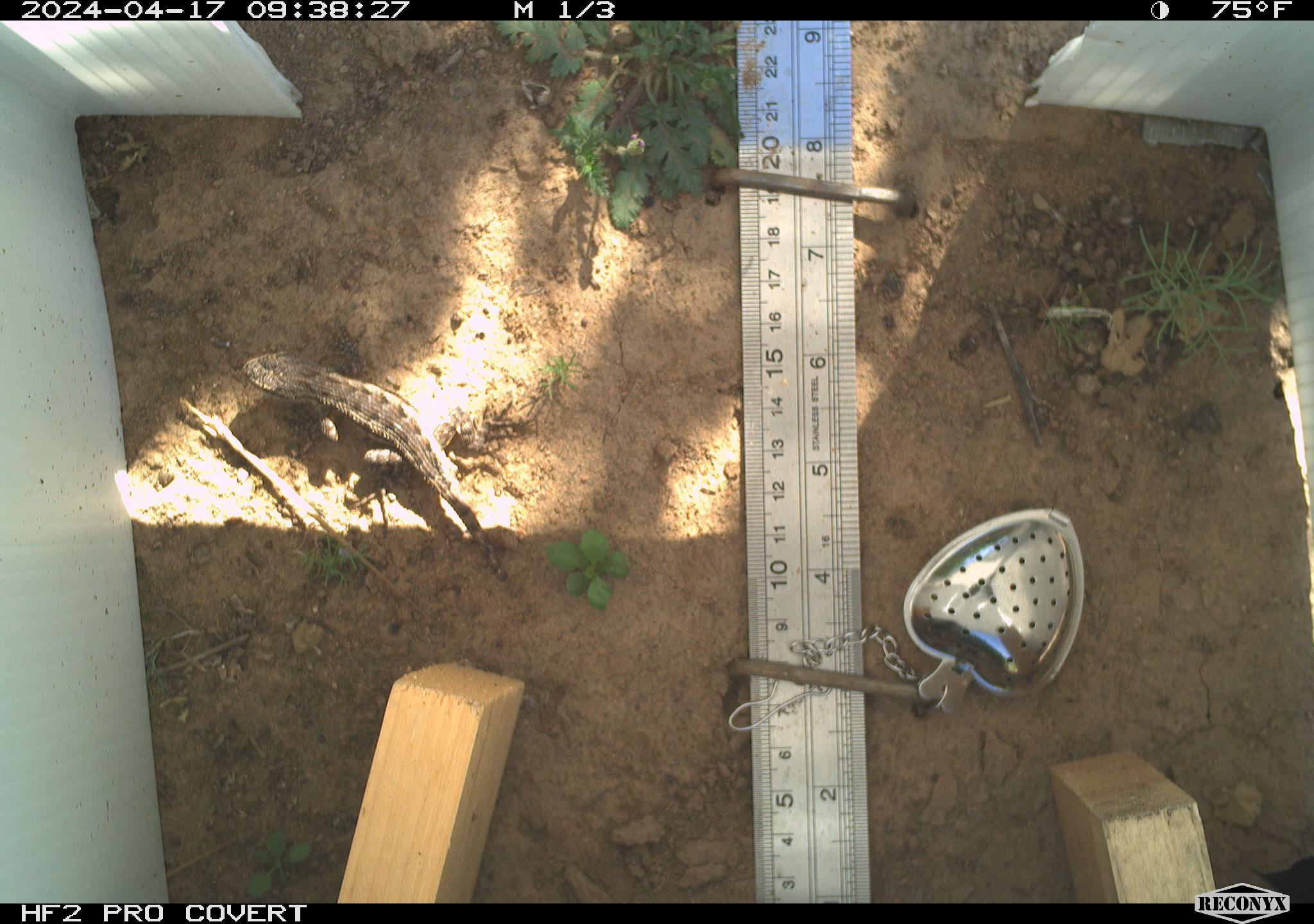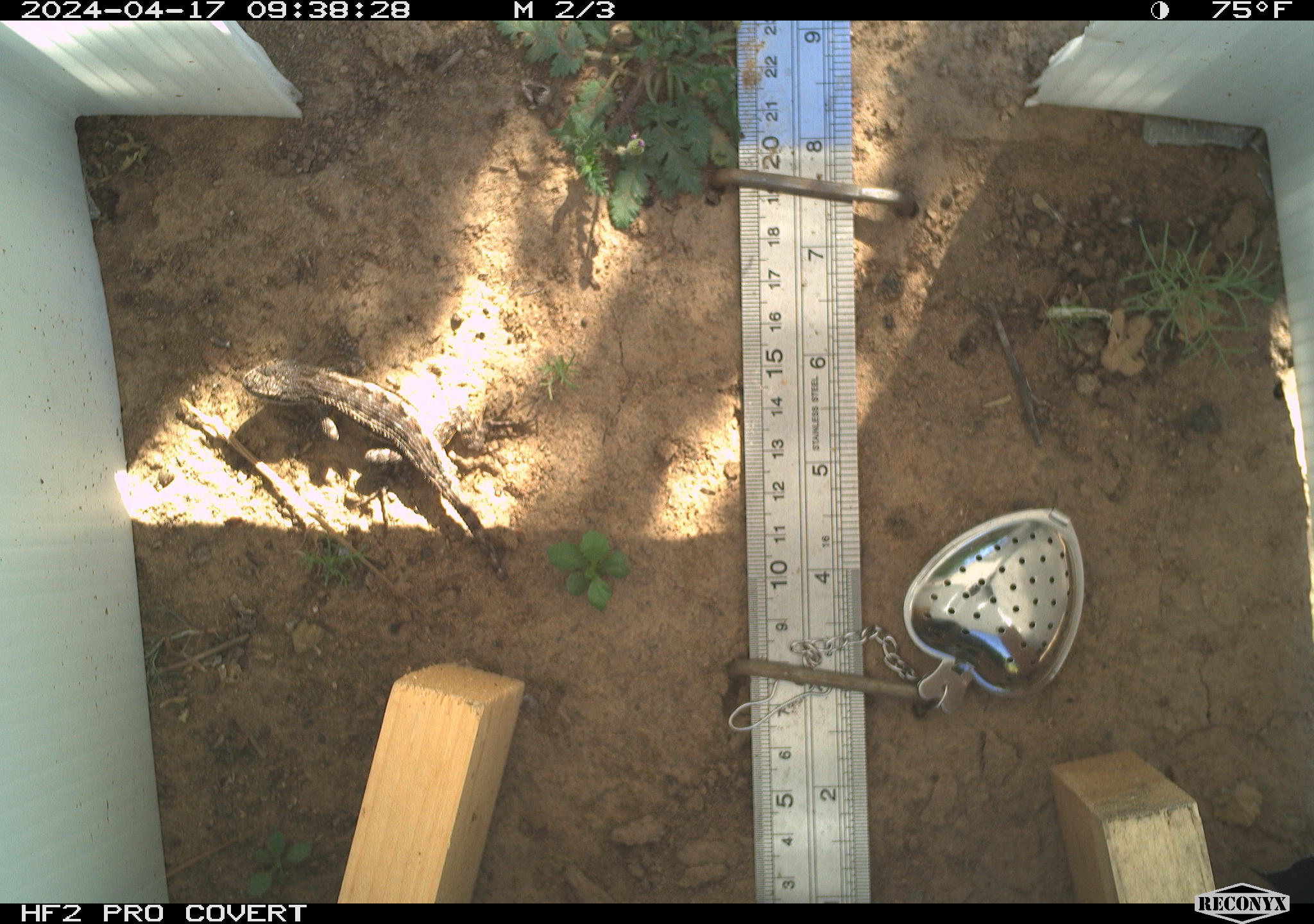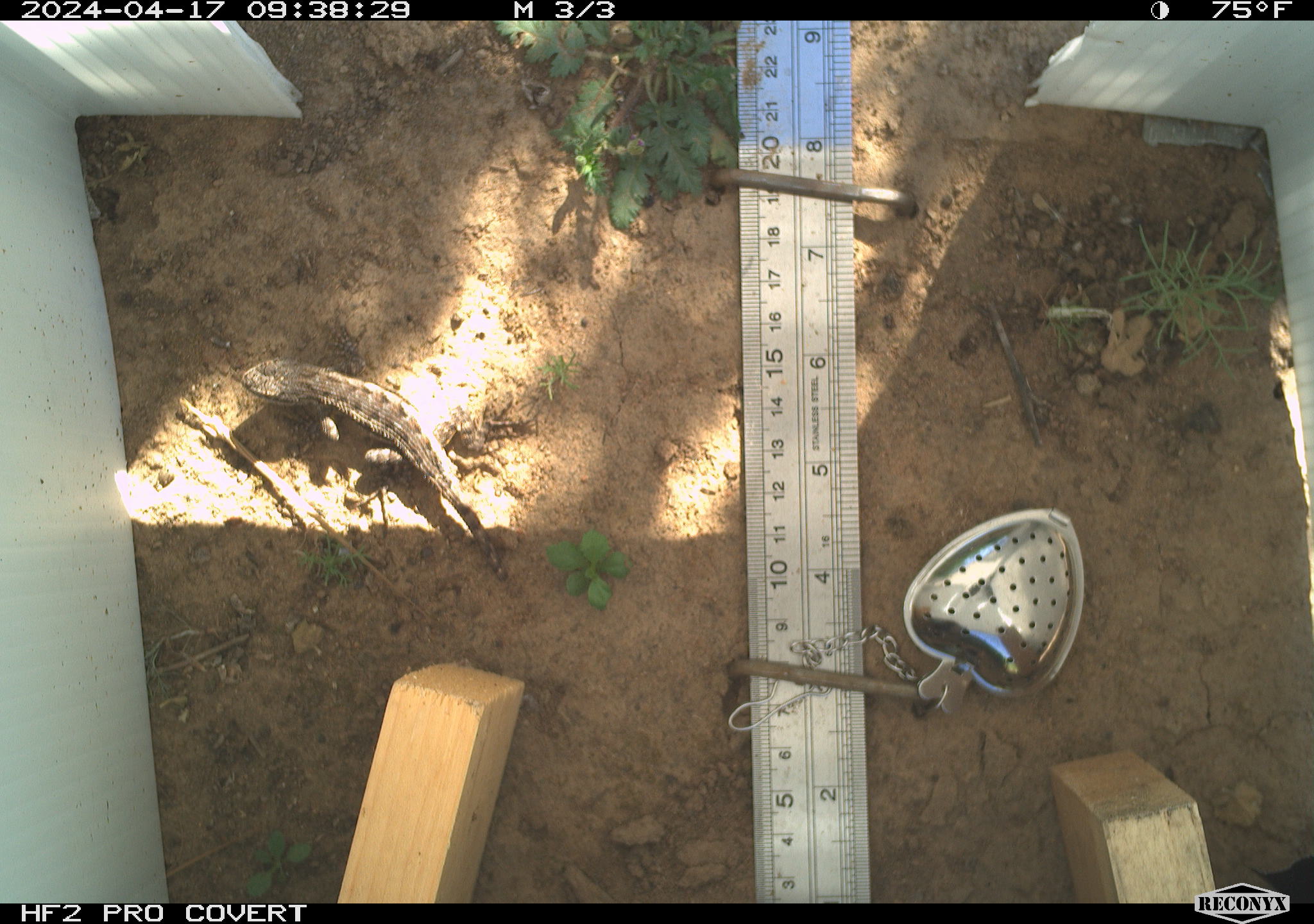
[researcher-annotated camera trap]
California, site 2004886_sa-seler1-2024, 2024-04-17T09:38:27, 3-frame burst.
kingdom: Animalia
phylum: Chordata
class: Reptilia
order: Squamata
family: Phrynosomatidae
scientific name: Phrynosomatidae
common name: phrynosomatid lizards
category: phrynosomatidae family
Phrynosomatidae family (phrynosomatid lizards) (Phrynosomatidae).